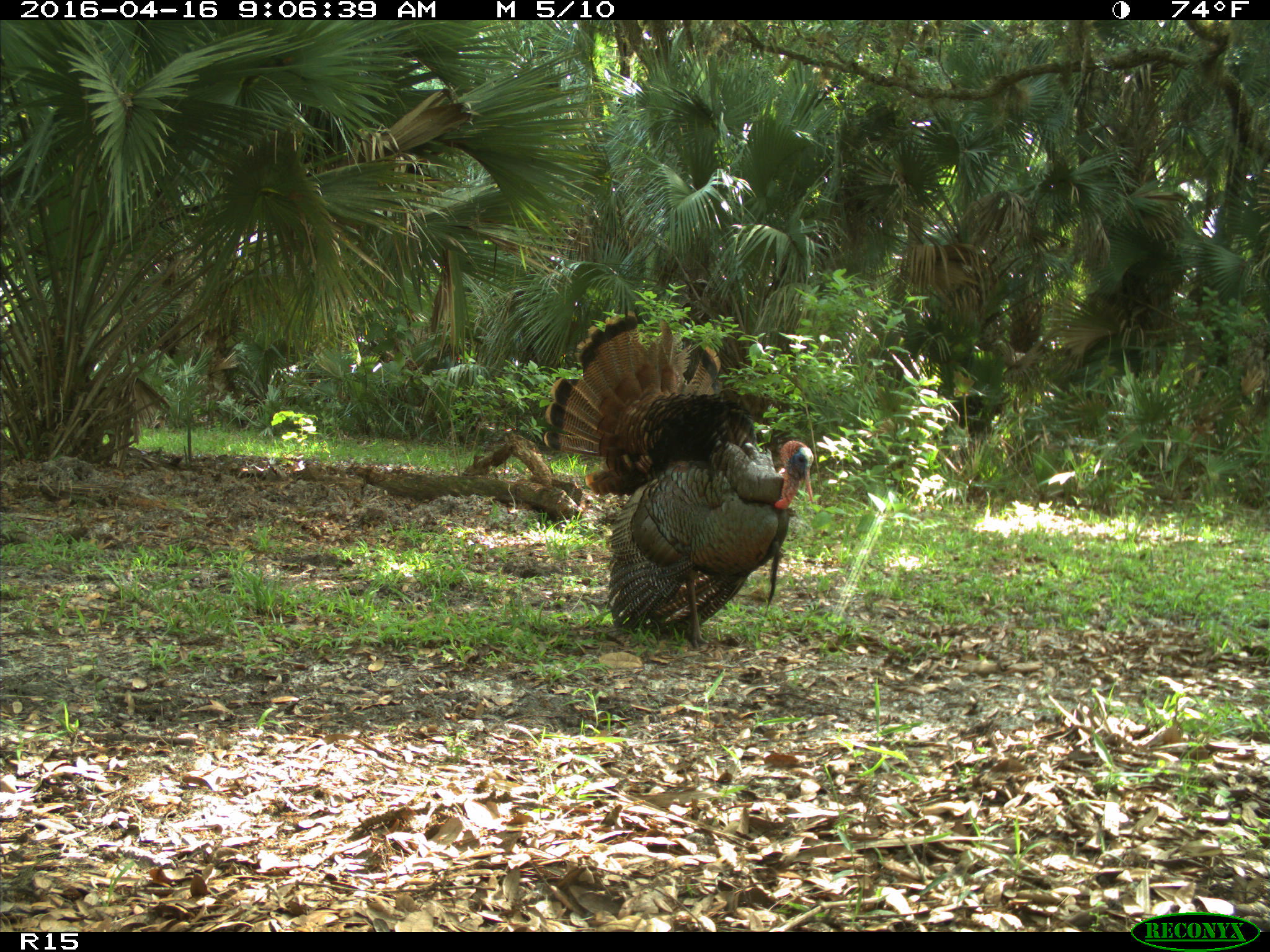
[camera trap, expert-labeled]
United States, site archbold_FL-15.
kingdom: Animalia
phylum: Chordata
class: Aves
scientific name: Aves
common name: birds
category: unidentified bird